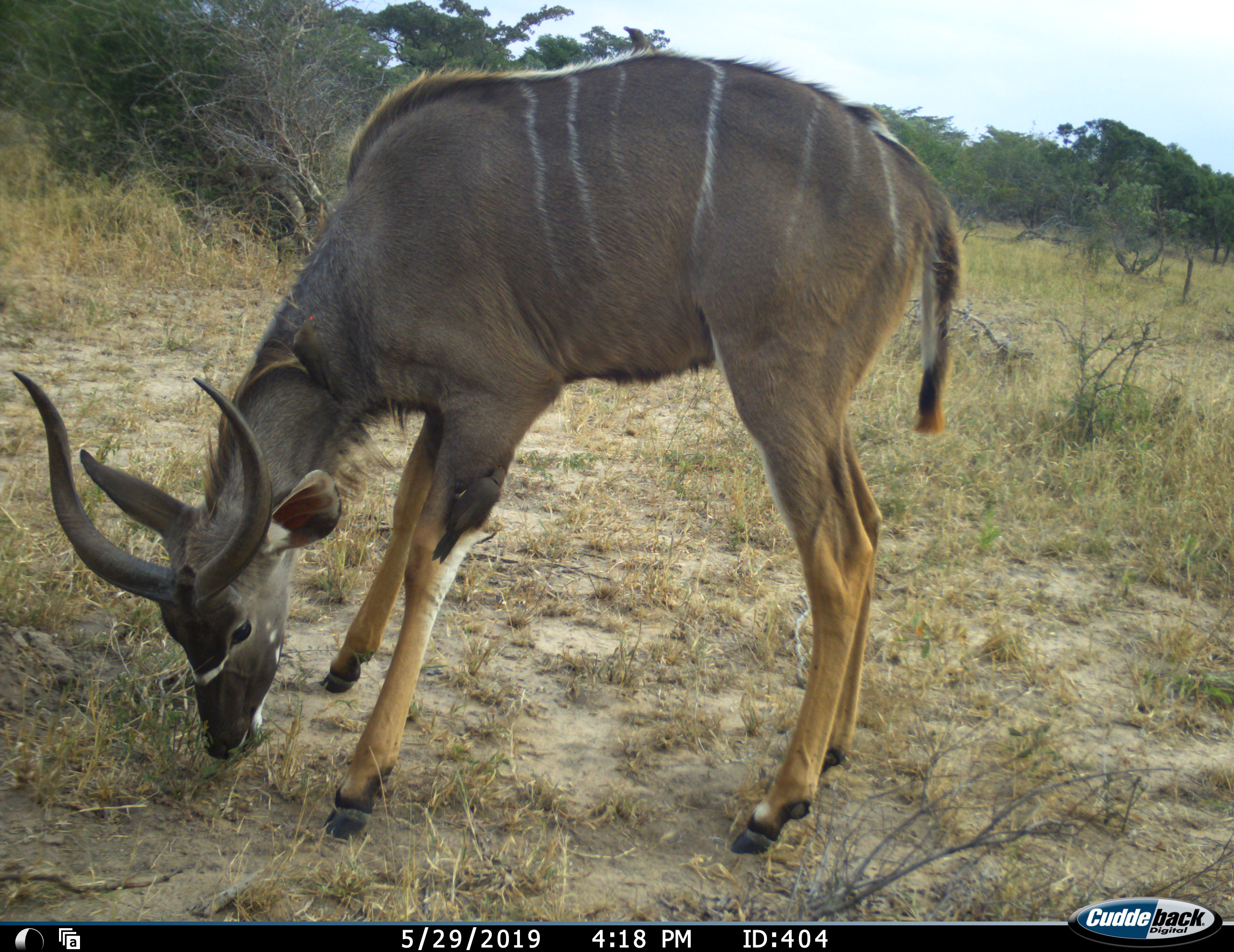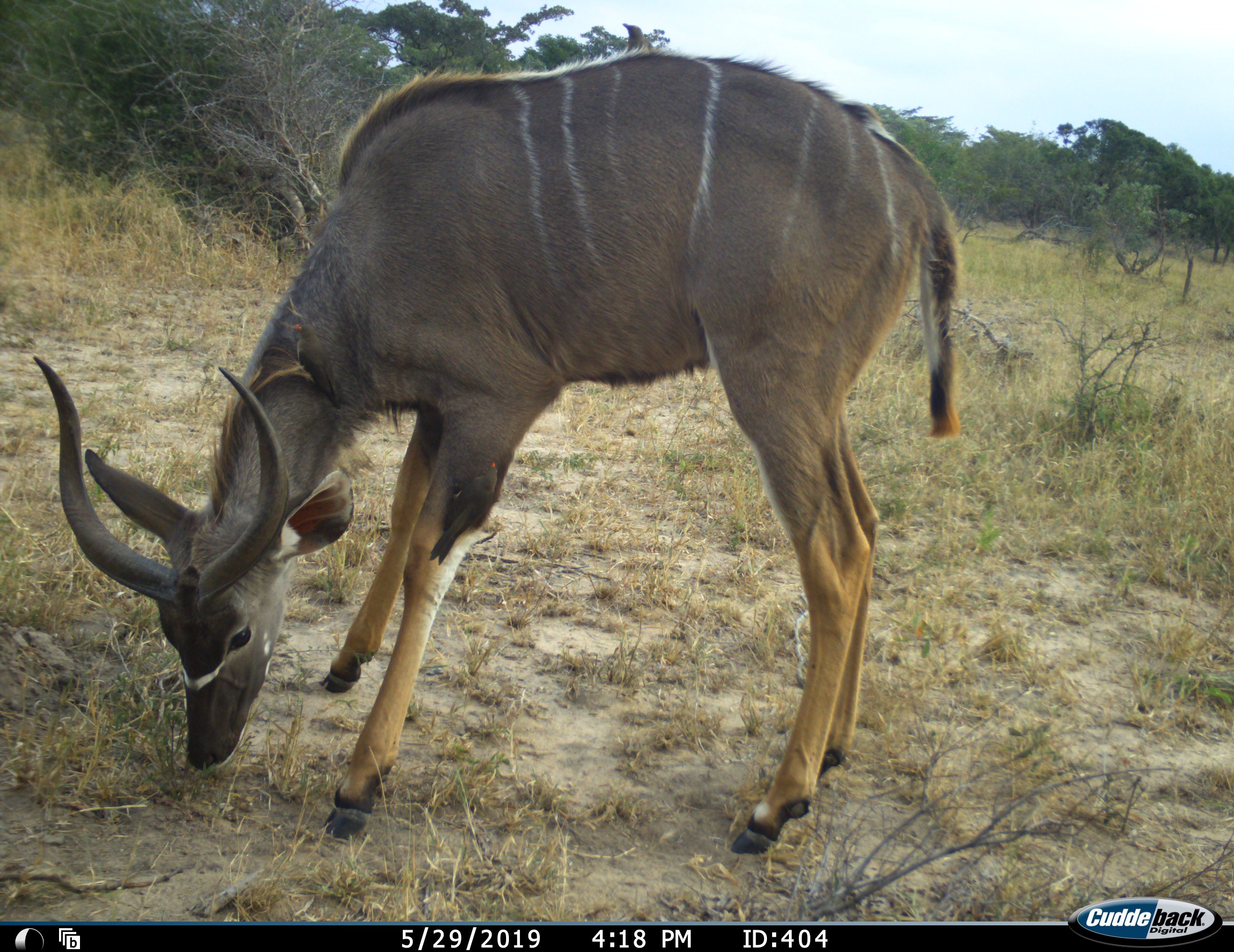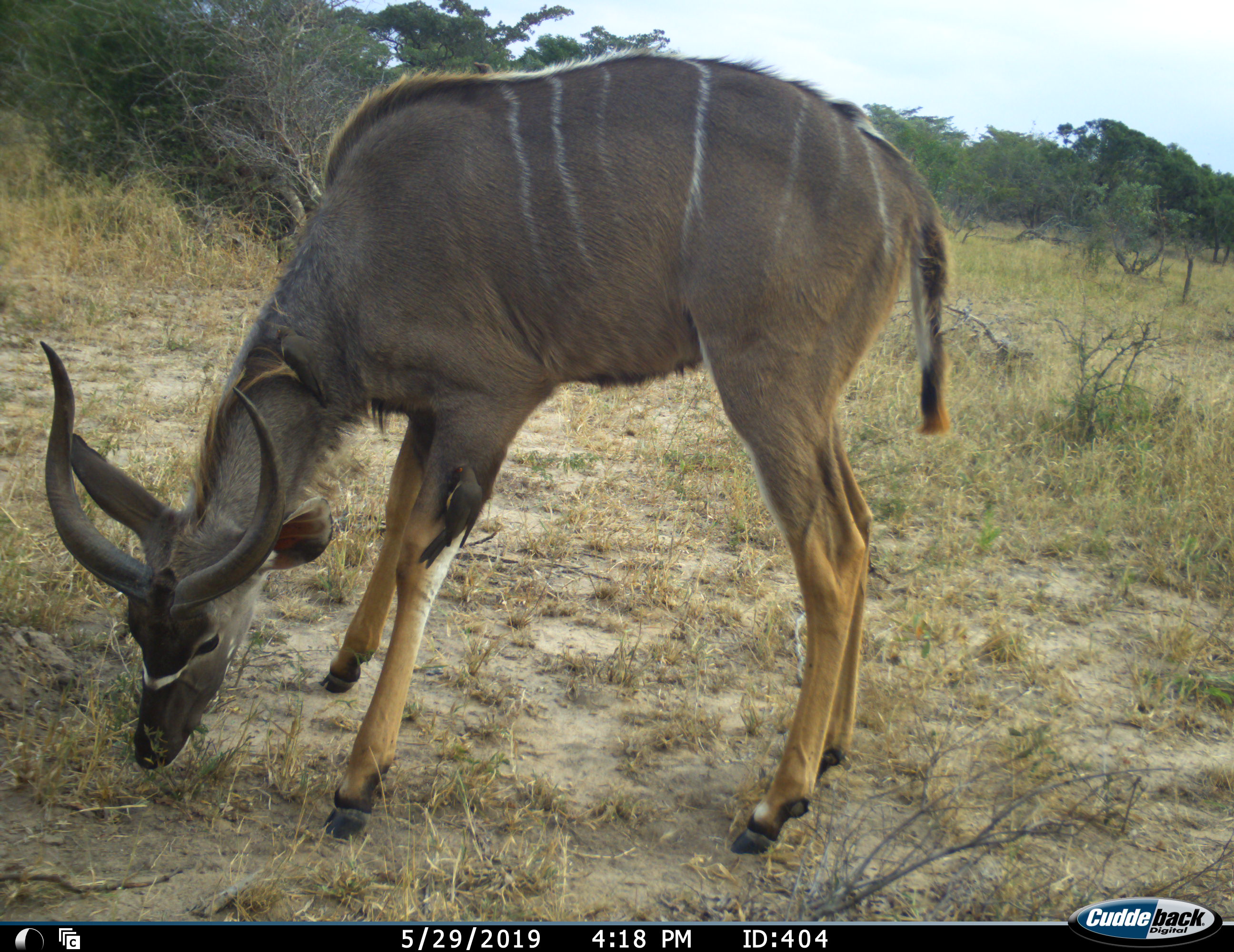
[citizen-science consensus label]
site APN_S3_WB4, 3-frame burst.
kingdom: Animalia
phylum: Chordata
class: Mammalia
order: Artiodactyla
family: Bovidae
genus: Tragelaphus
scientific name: Tragelaphus angasii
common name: nyala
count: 1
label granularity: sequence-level